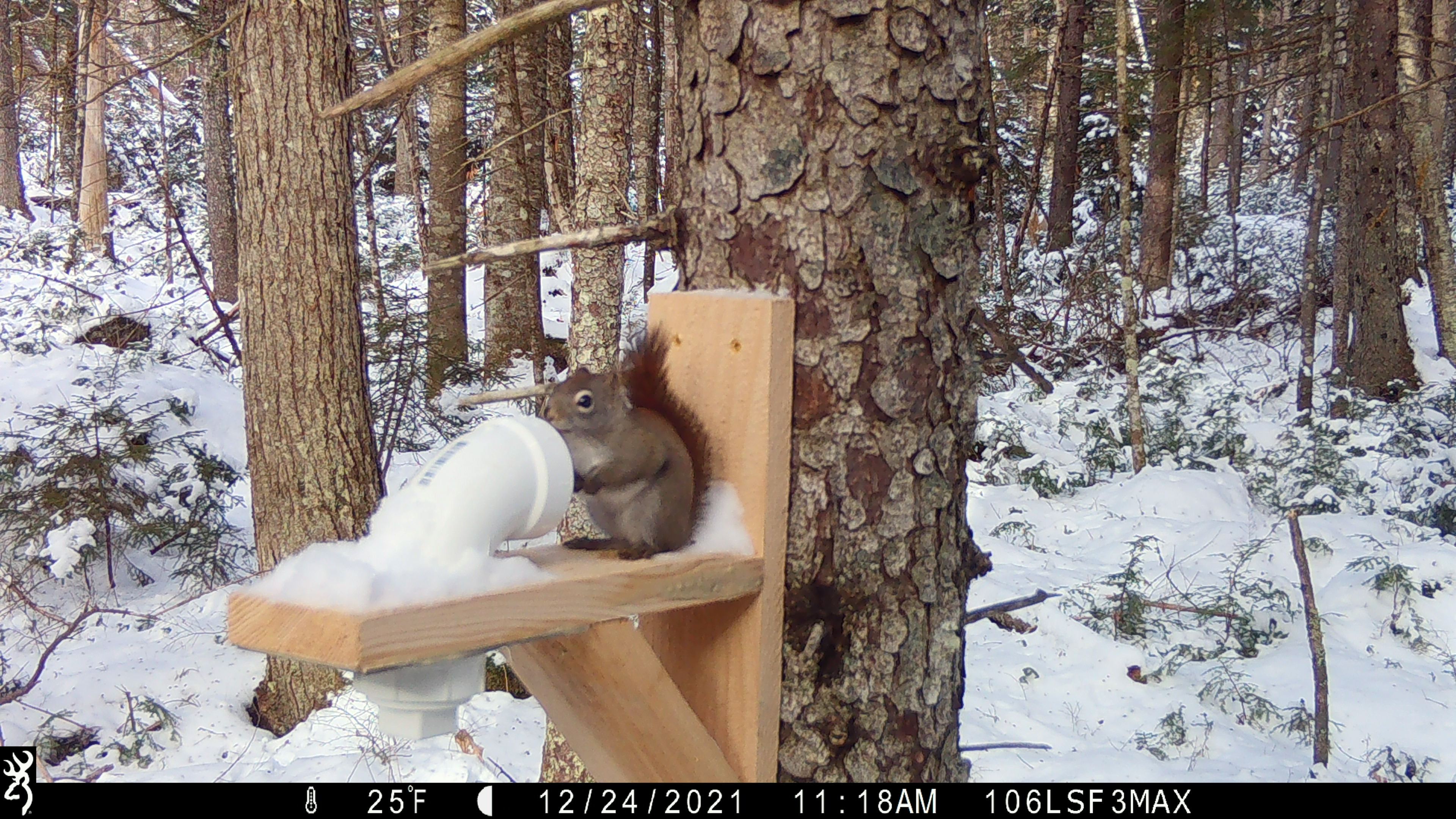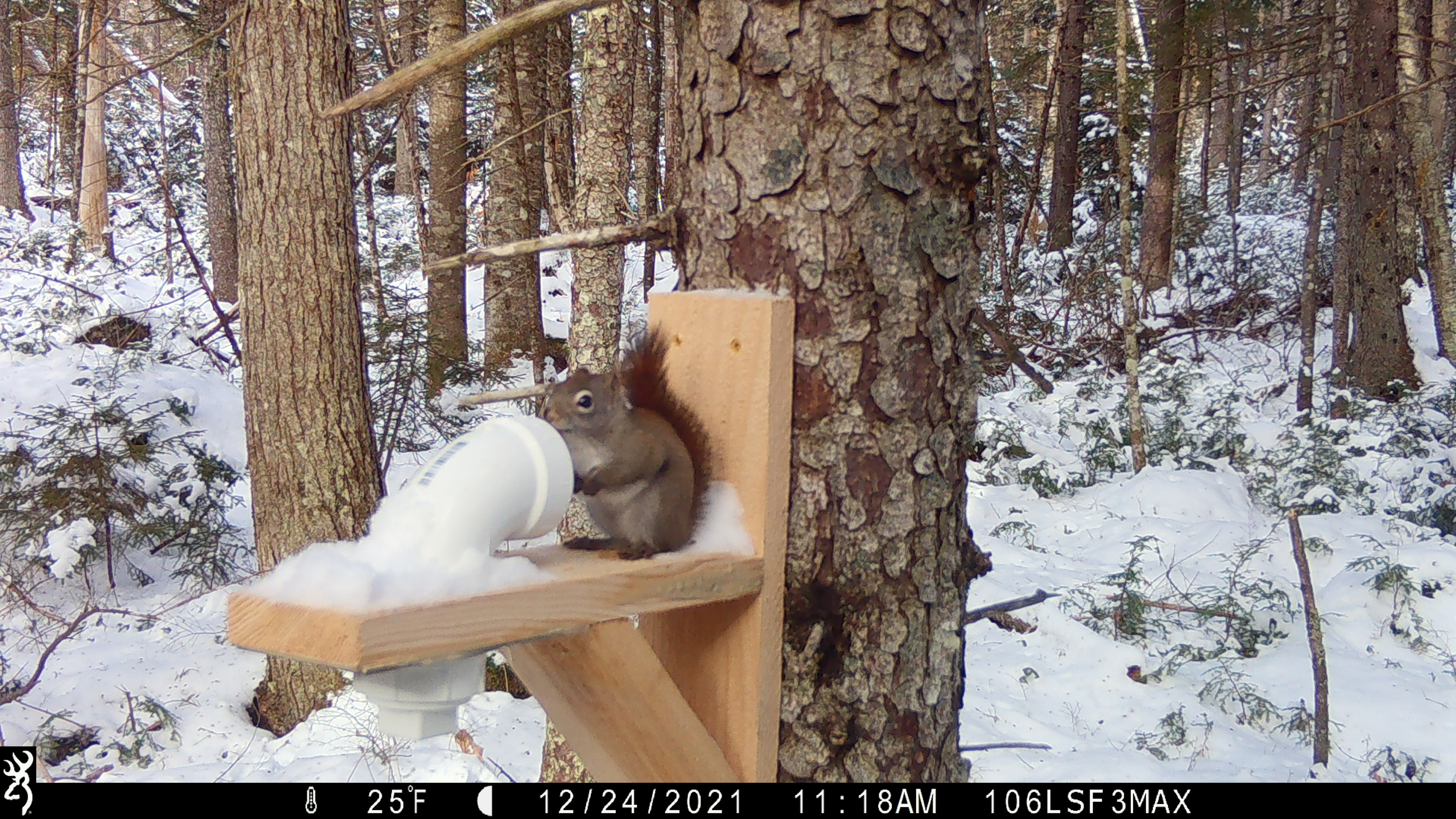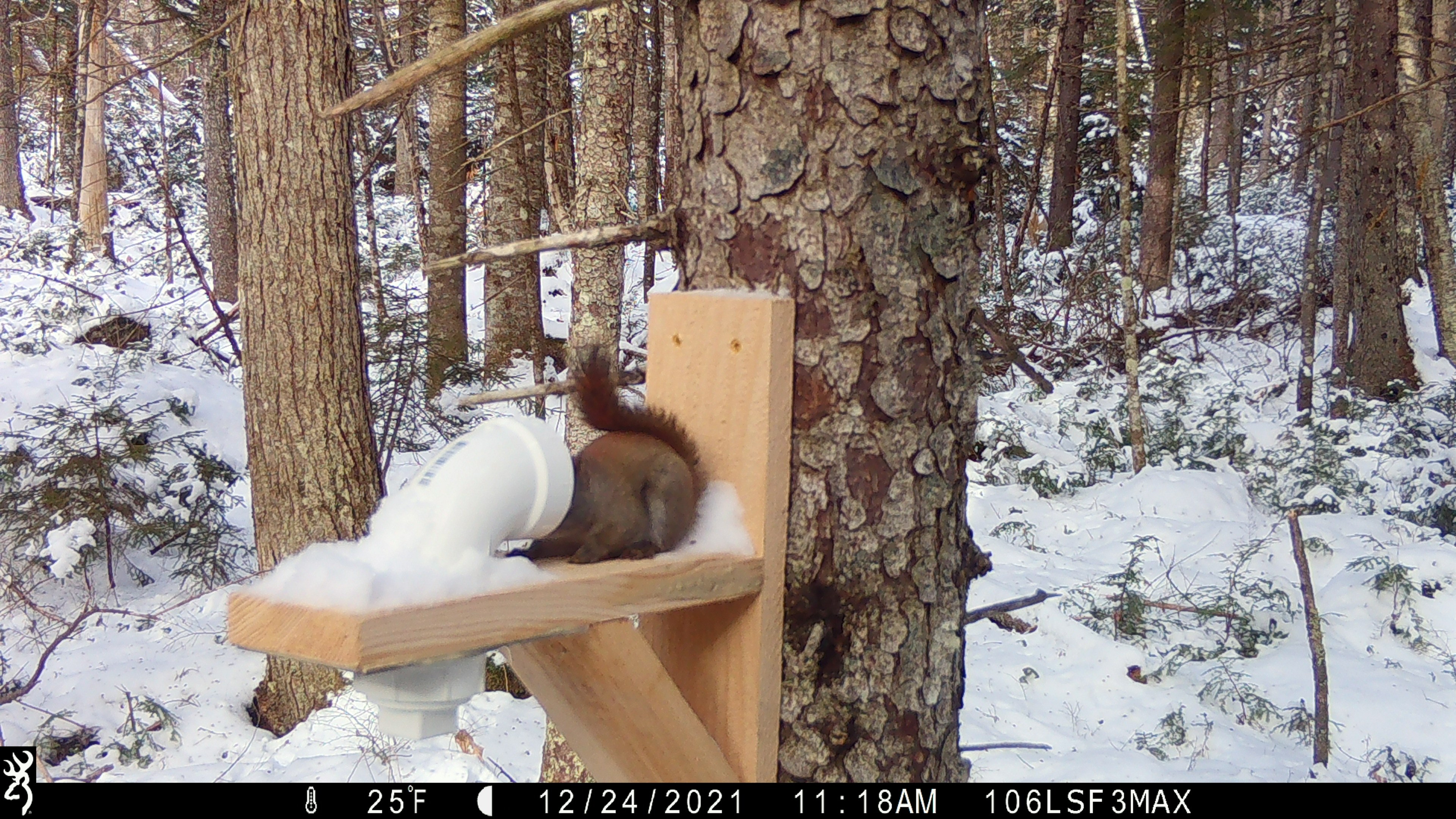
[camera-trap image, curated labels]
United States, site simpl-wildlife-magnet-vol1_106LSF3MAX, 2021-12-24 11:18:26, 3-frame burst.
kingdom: Animalia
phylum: Chordata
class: Mammalia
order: Rodentia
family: Sciuridae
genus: Tamiasciurus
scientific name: Tamiasciurus hudsonicus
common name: red squirrel